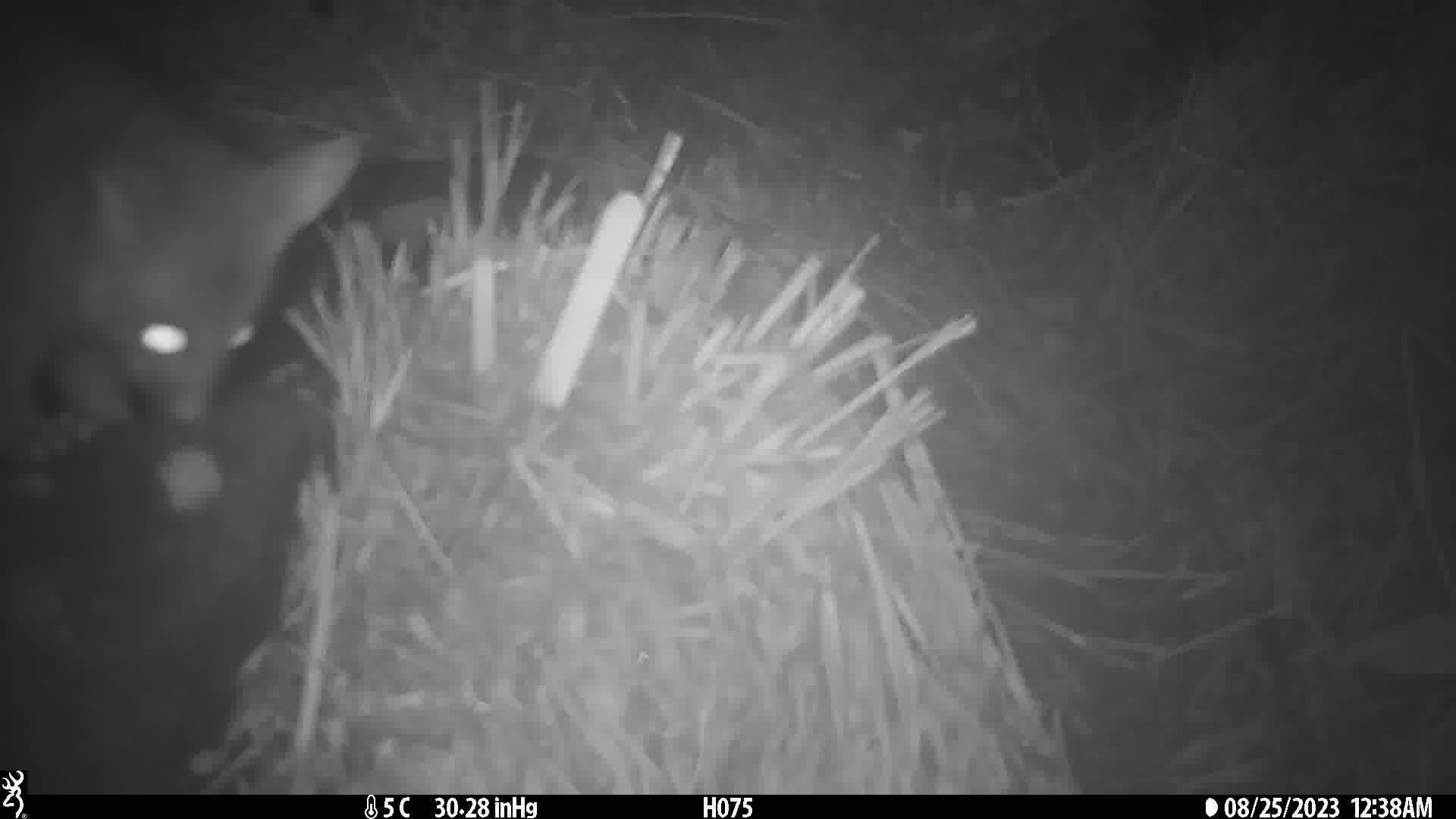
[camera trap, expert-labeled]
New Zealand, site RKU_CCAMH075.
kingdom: Animalia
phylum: Chordata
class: Mammalia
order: Diprotodontia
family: Phalangeridae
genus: Trichosurus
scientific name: Trichosurus vulpecula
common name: common brushtail possum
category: possum